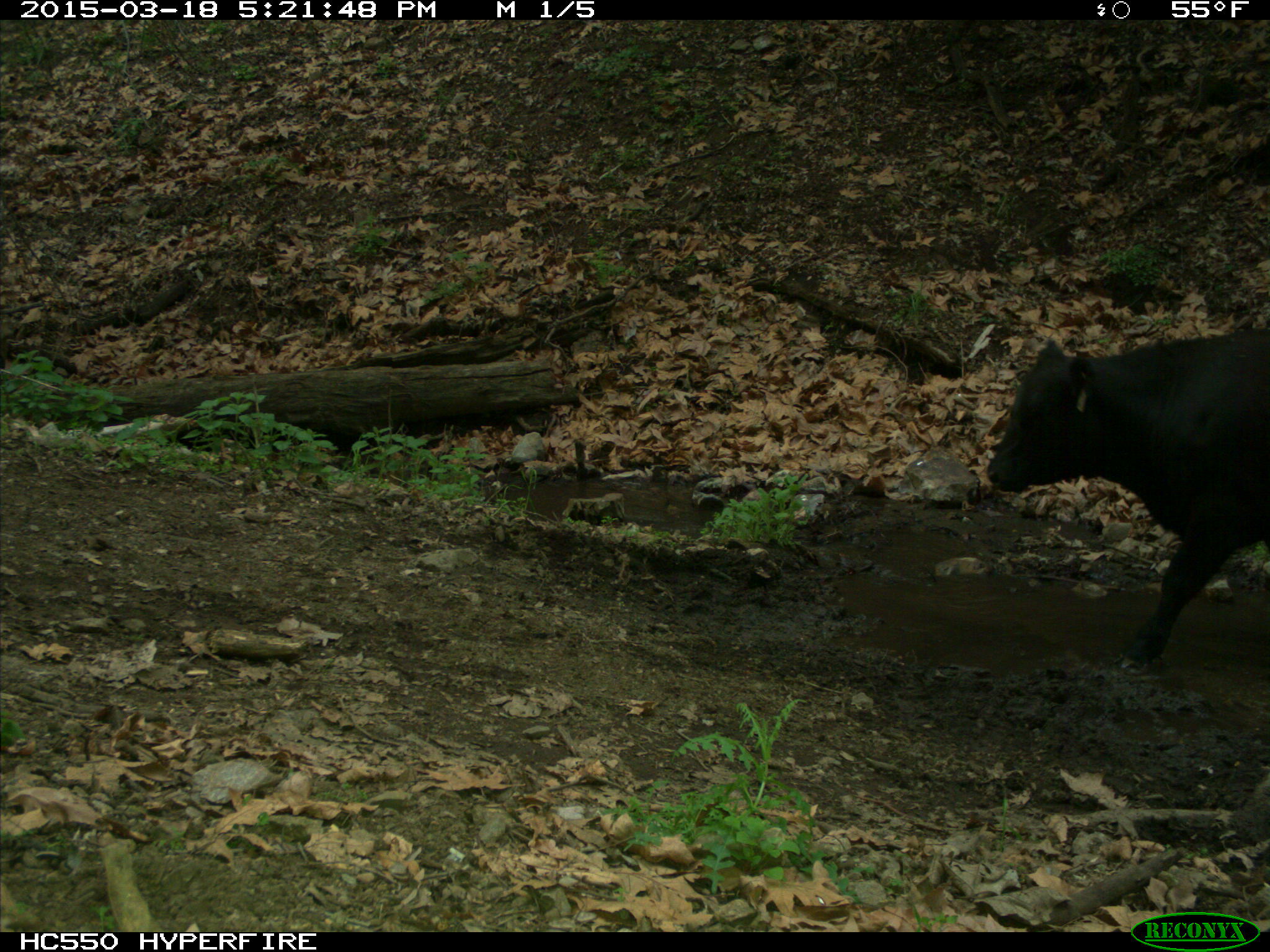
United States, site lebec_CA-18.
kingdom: Animalia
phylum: Chordata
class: Mammalia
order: Artiodactyla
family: Bovidae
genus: Bos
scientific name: Bos taurus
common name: domestic cow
Bos taurus (domestic cow).